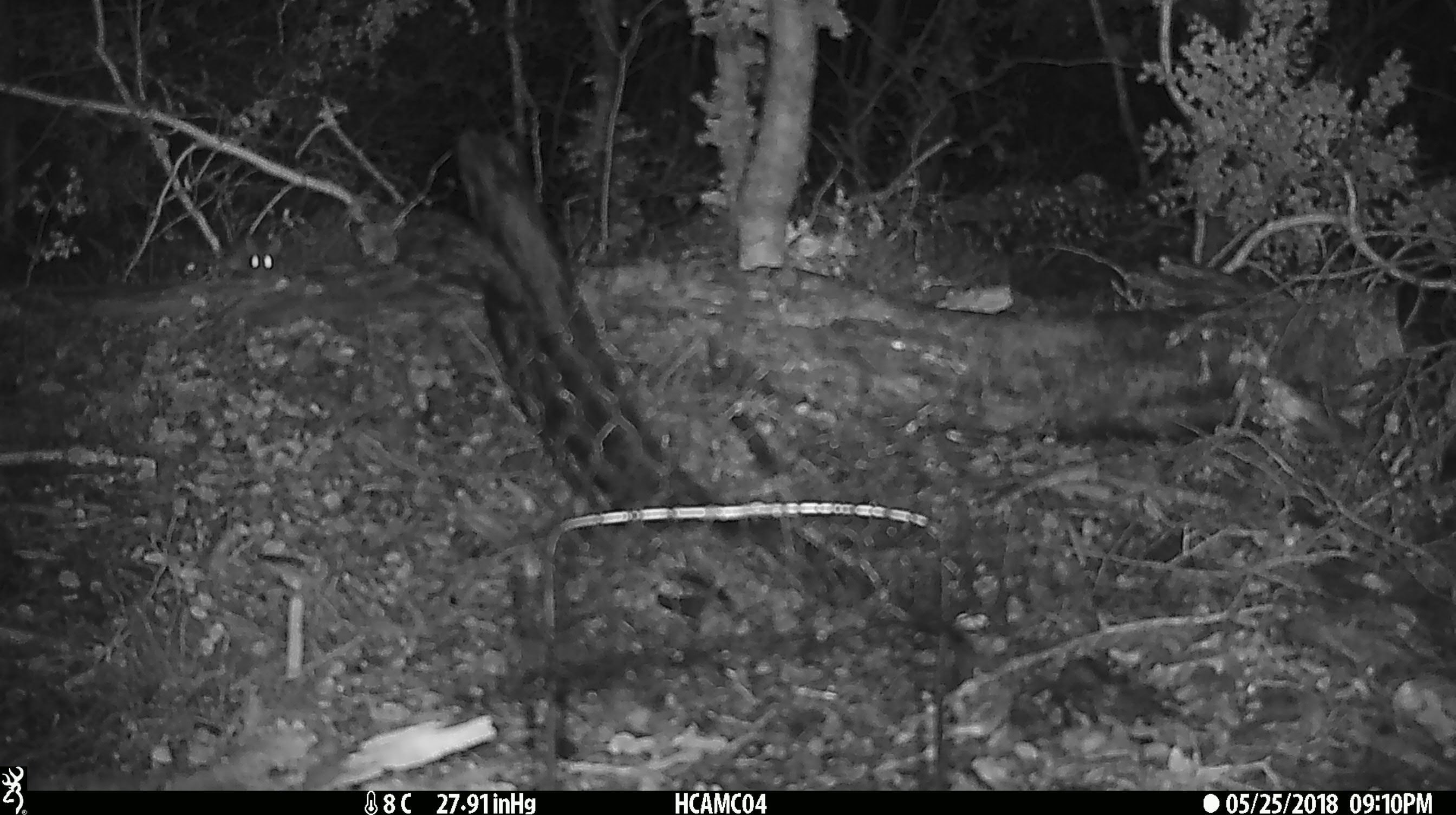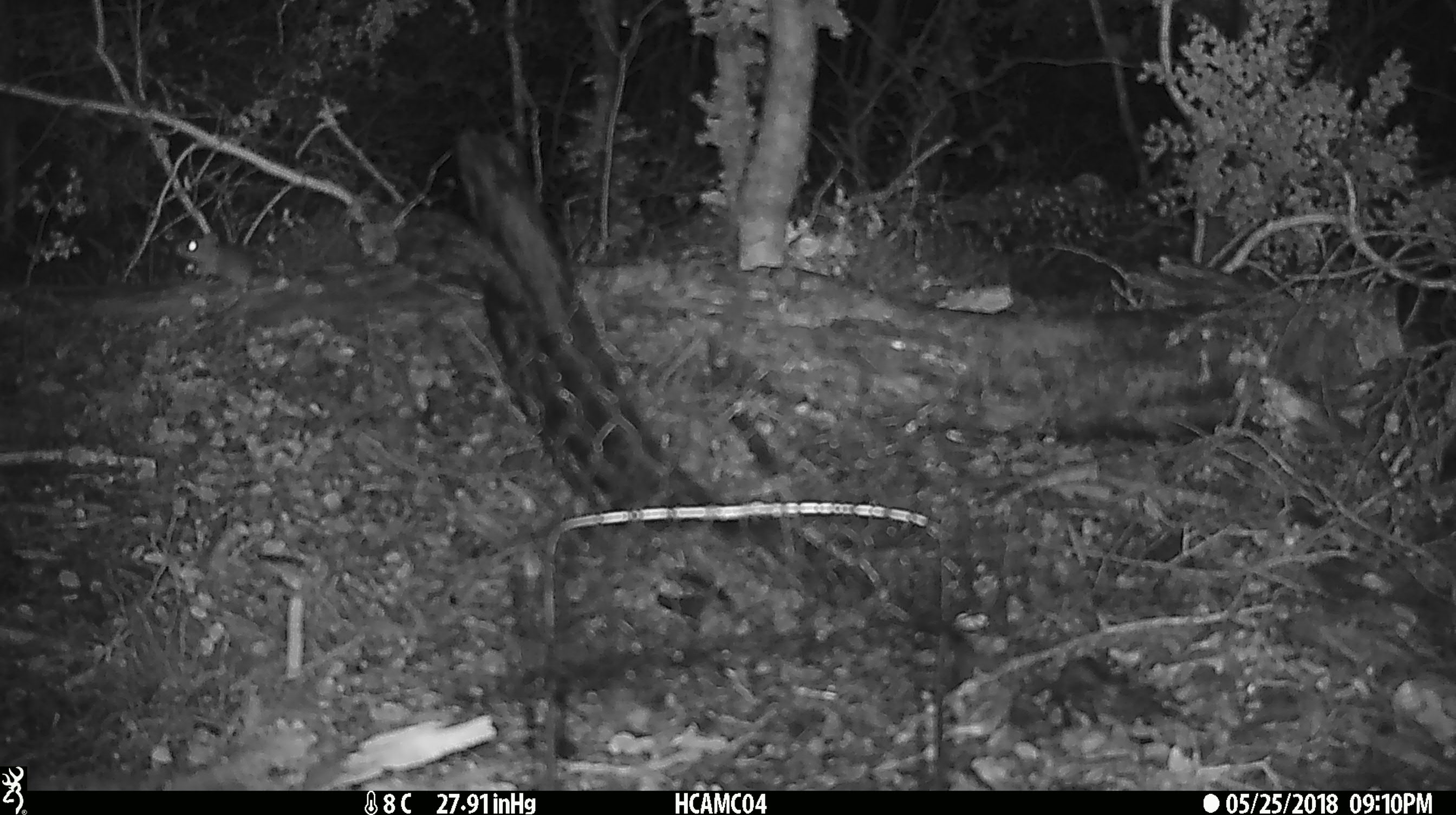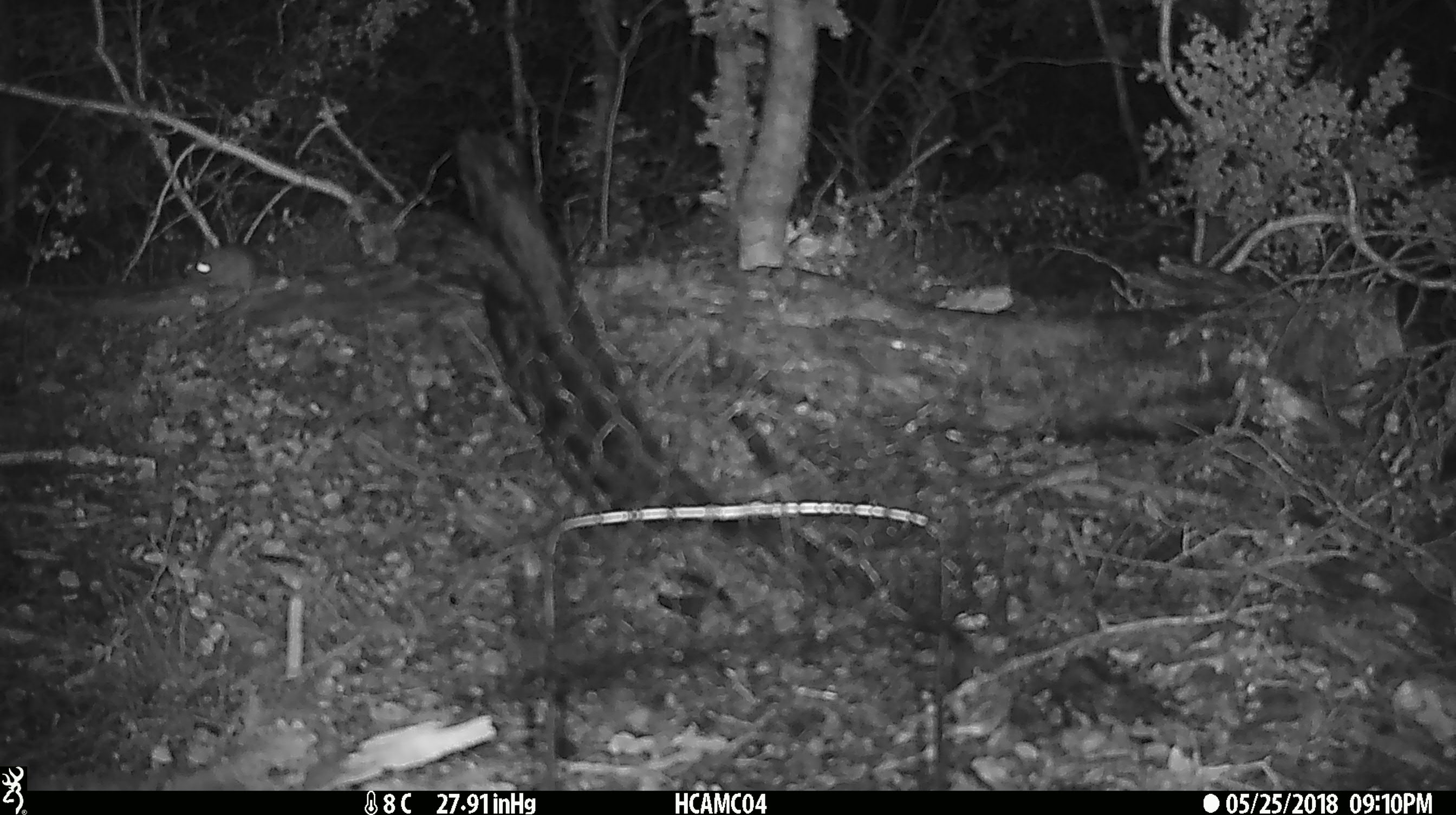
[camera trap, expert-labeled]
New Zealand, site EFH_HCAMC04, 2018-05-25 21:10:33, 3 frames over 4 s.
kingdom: Animalia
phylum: Chordata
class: Mammalia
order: Rodentia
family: Muridae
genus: Mus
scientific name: Mus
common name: mouse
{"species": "mouse (Mus)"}